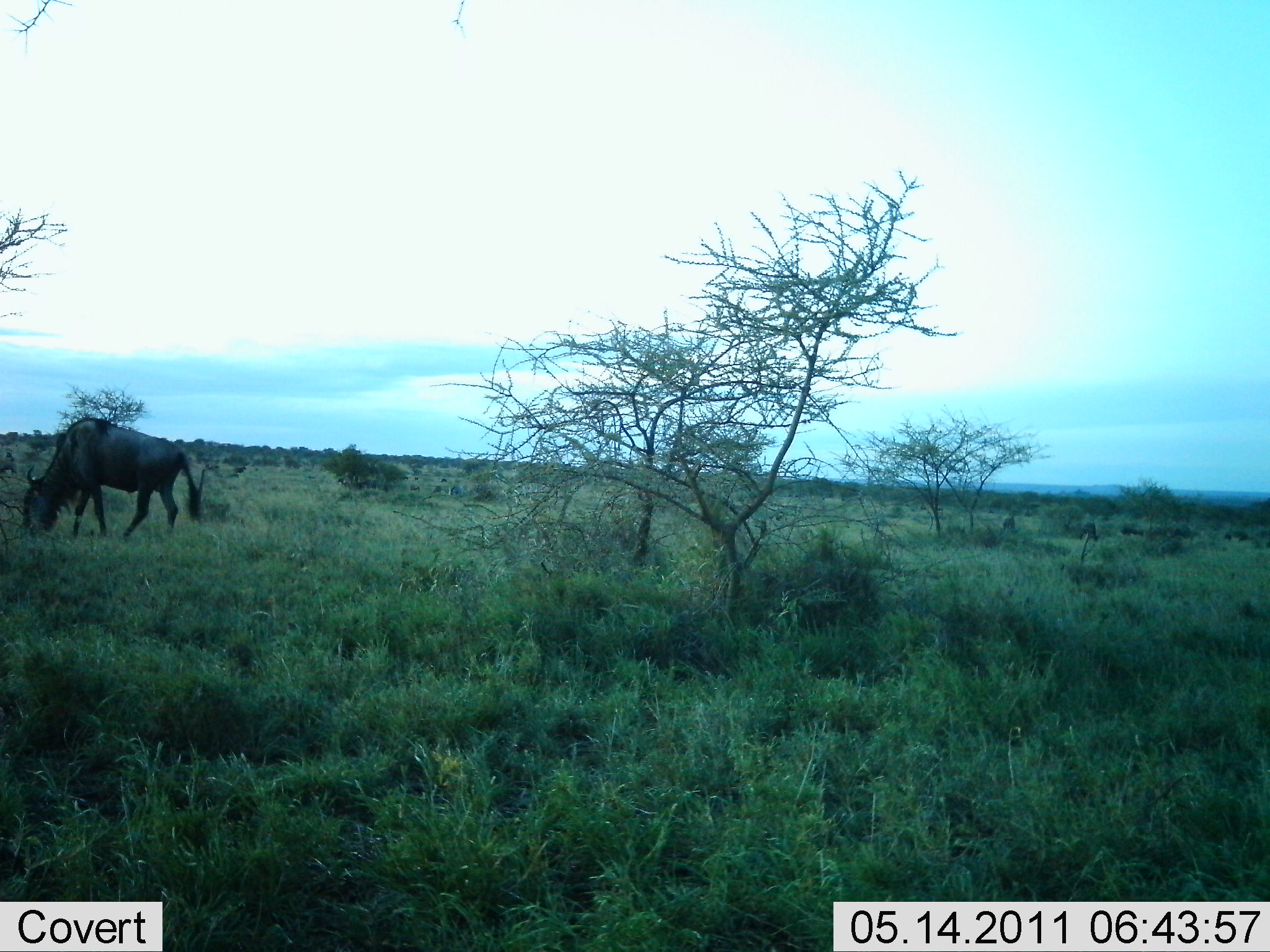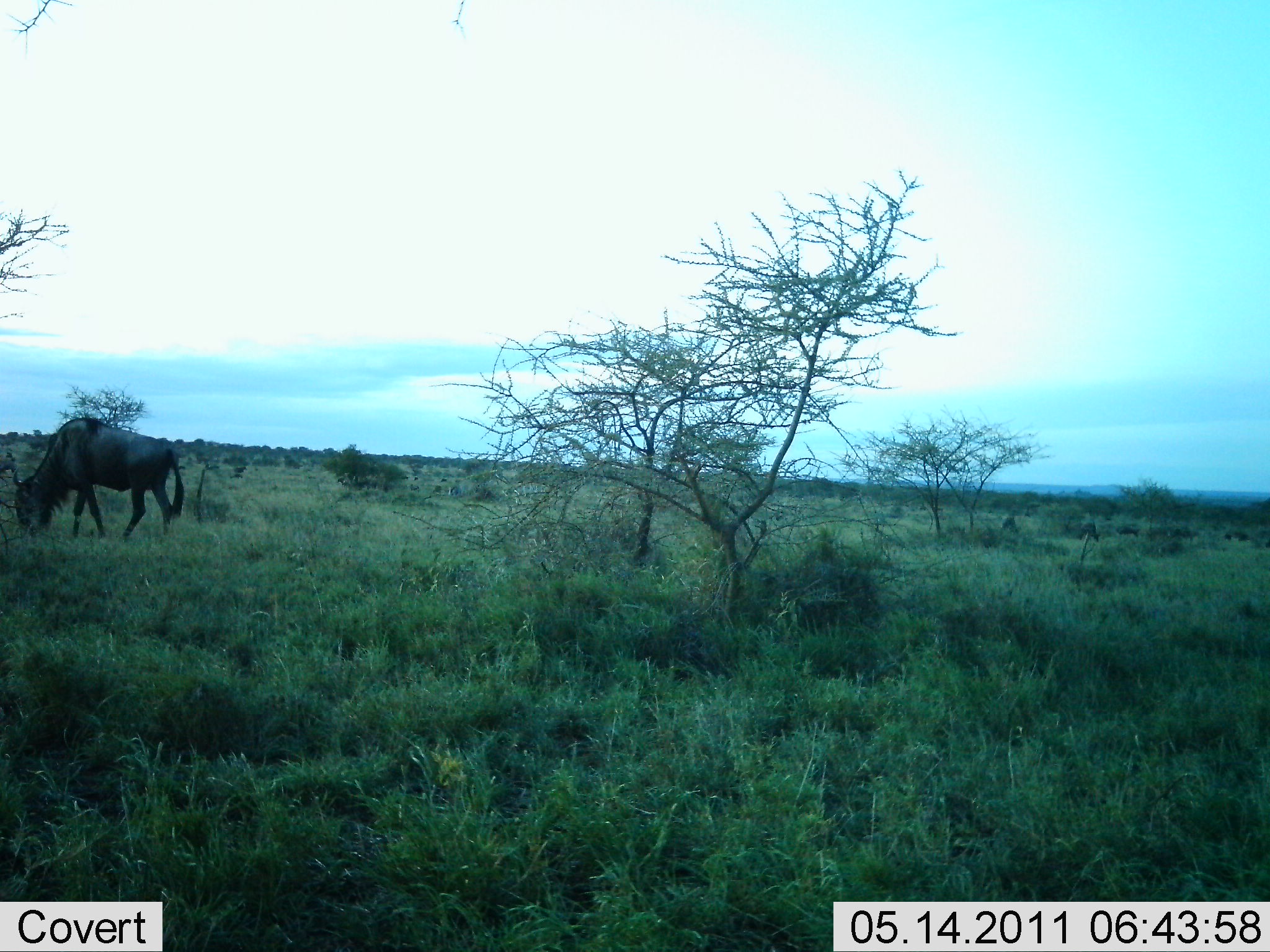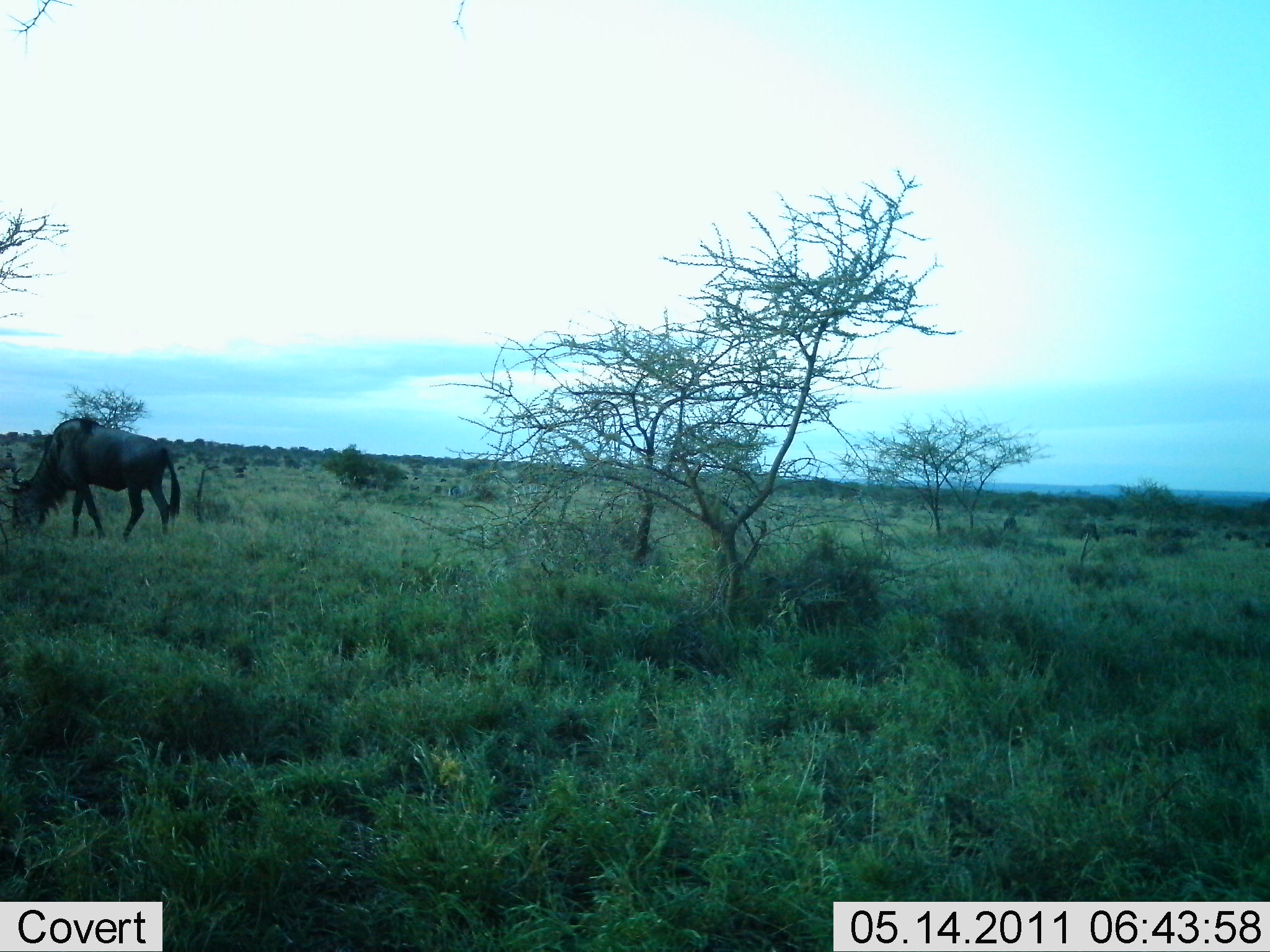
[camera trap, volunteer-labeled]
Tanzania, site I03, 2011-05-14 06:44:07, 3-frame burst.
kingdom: Animalia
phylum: Chordata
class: Mammalia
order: Artiodactyla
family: Bovidae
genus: Connochaetes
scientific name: Connochaetes taurinus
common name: blue wildebeest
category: wildebeest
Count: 1.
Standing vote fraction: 17%.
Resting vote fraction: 0%.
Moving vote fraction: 17%.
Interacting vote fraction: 0%.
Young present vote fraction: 0%.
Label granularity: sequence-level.